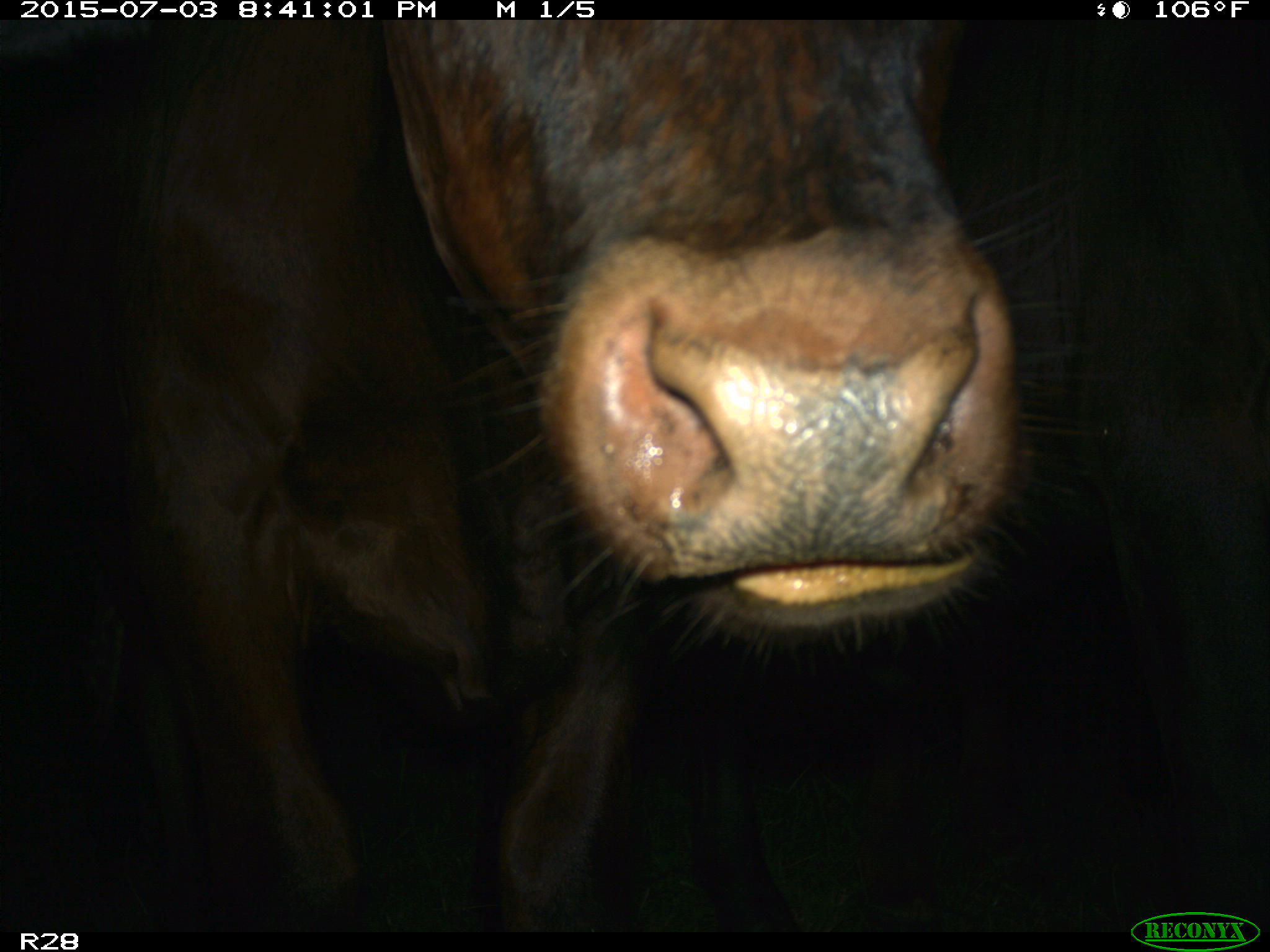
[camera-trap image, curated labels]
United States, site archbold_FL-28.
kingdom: Animalia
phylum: Chordata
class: Mammalia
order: Artiodactyla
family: Bovidae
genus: Bos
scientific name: Bos taurus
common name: domestic cow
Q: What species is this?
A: Bos taurus (domestic cow).